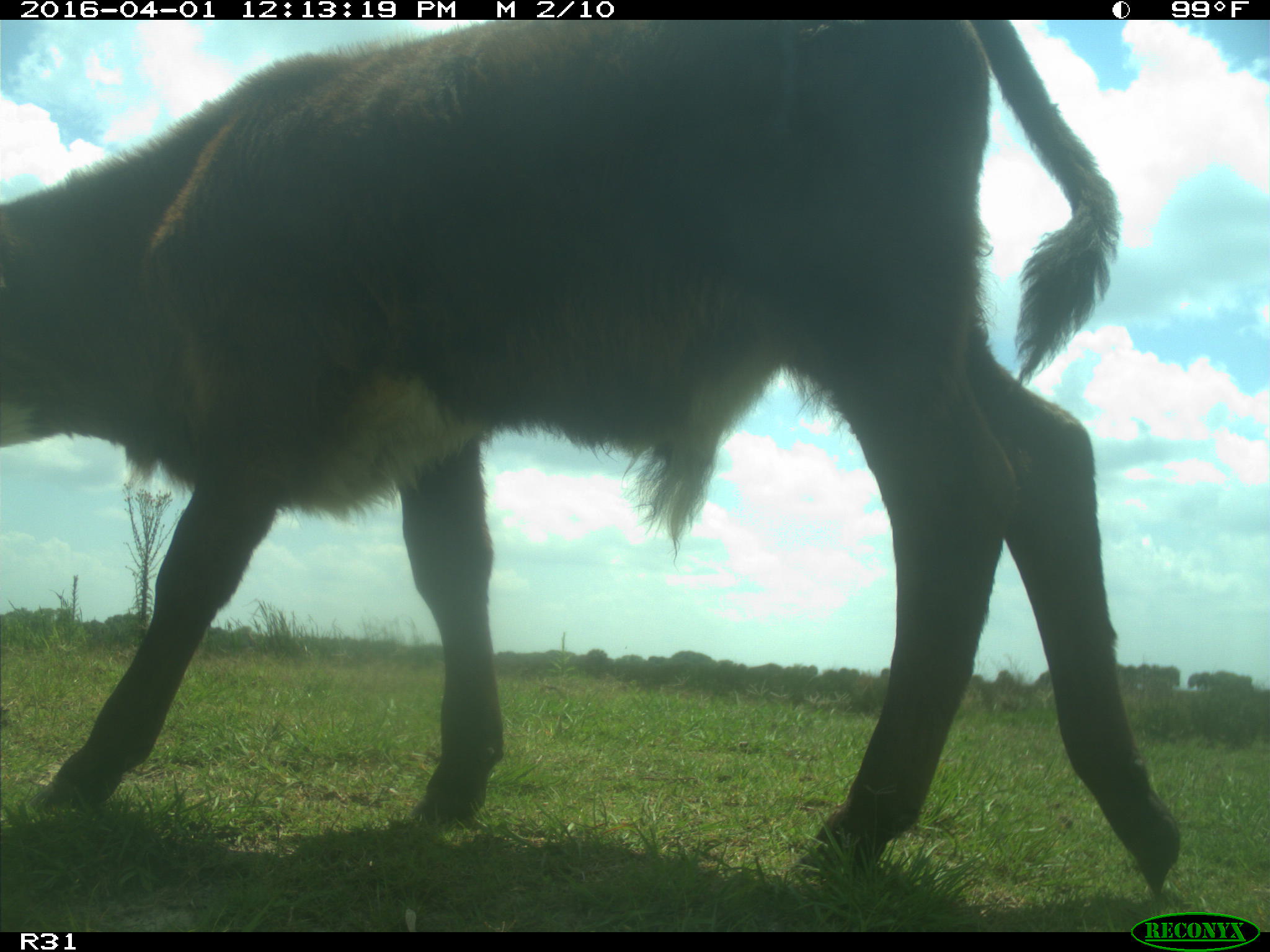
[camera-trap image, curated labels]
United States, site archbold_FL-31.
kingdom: Animalia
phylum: Chordata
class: Mammalia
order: Artiodactyla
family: Bovidae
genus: Bos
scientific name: Bos taurus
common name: domestic cow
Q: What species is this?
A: Bos taurus (domestic cow).